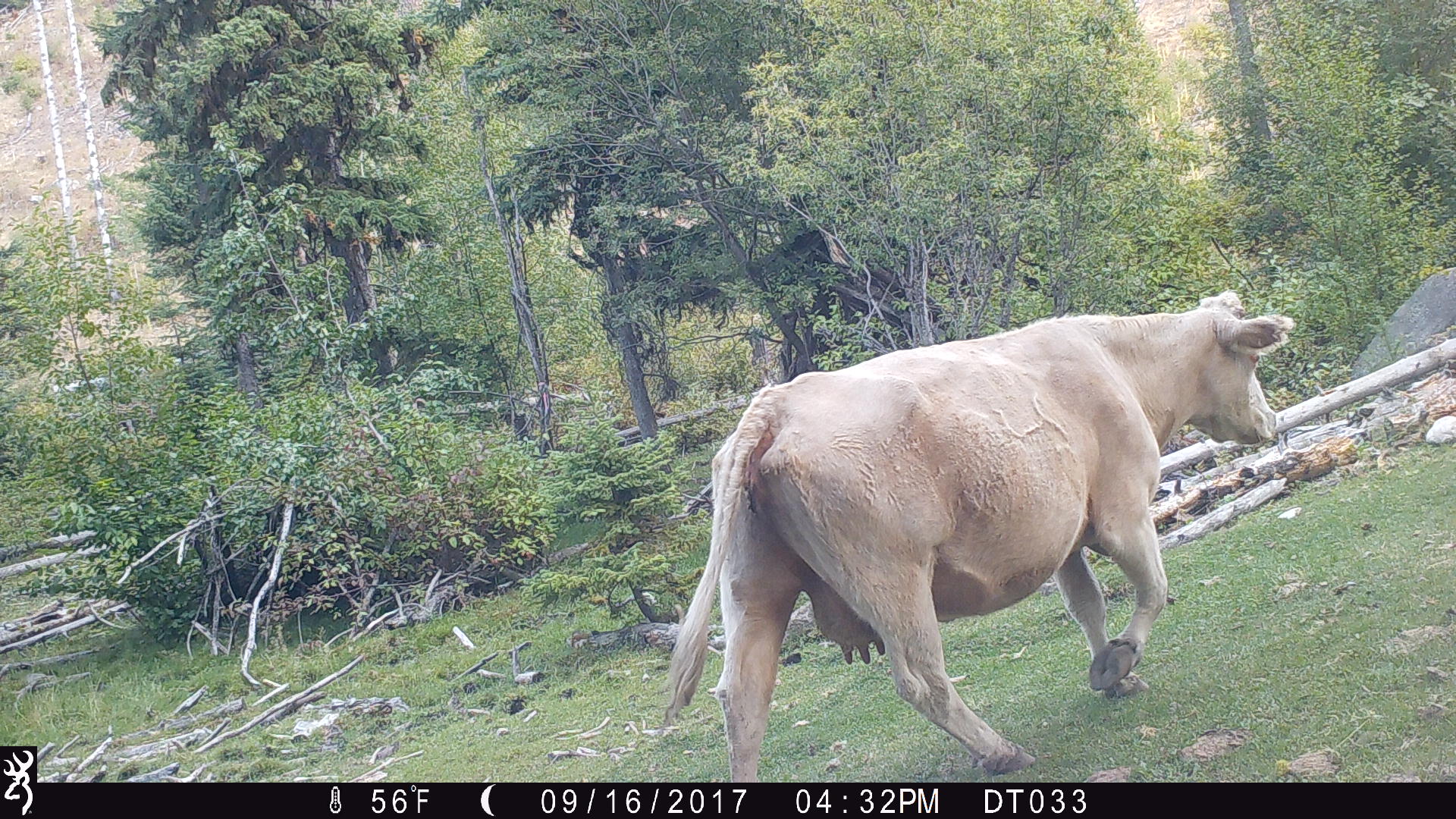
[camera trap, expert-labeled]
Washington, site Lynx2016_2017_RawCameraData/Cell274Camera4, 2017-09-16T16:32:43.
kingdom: Animalia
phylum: Chordata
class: Mammalia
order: Artiodactyla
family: Bovidae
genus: Bos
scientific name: Bos taurus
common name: domestic cattle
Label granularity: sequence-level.